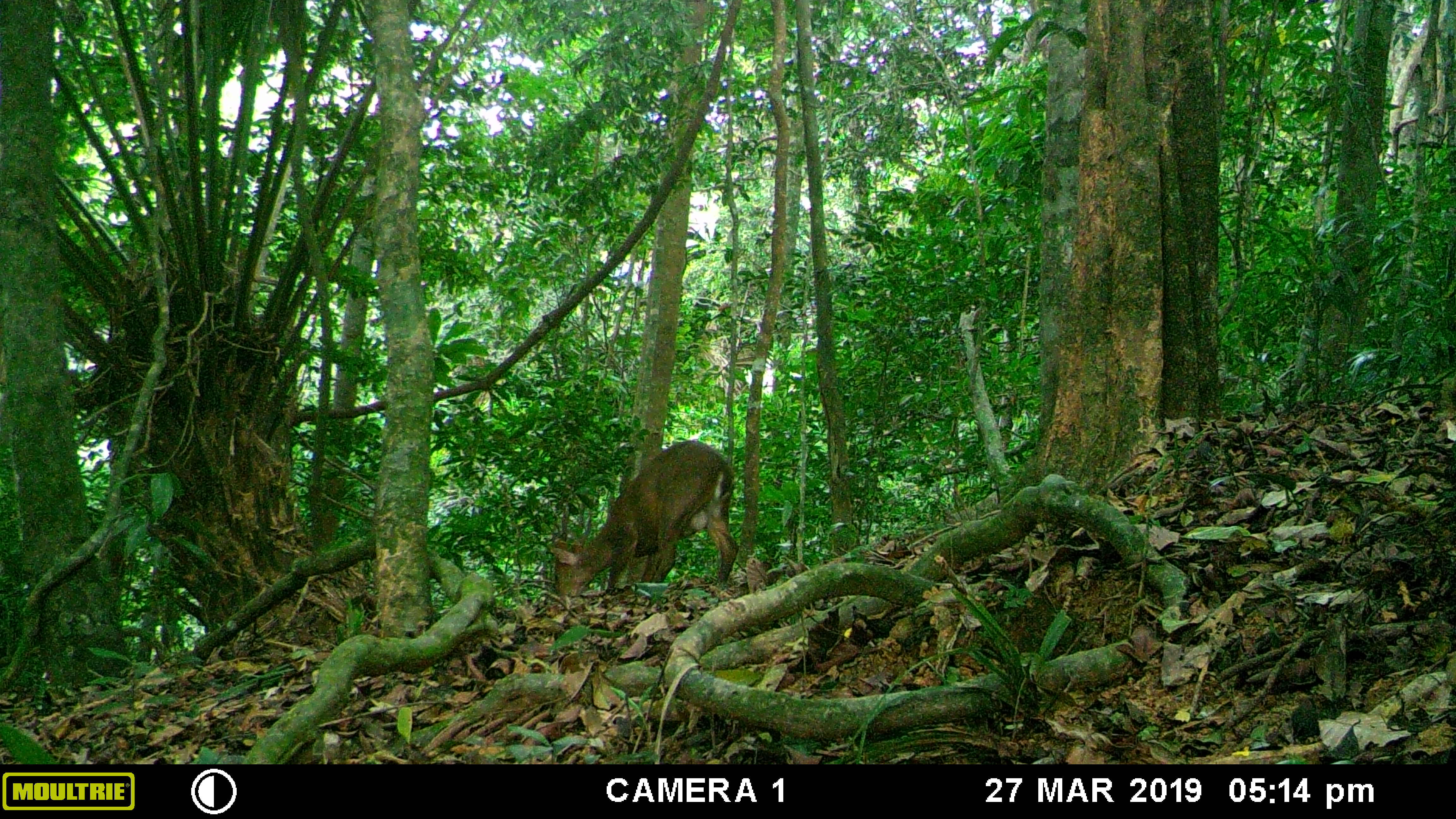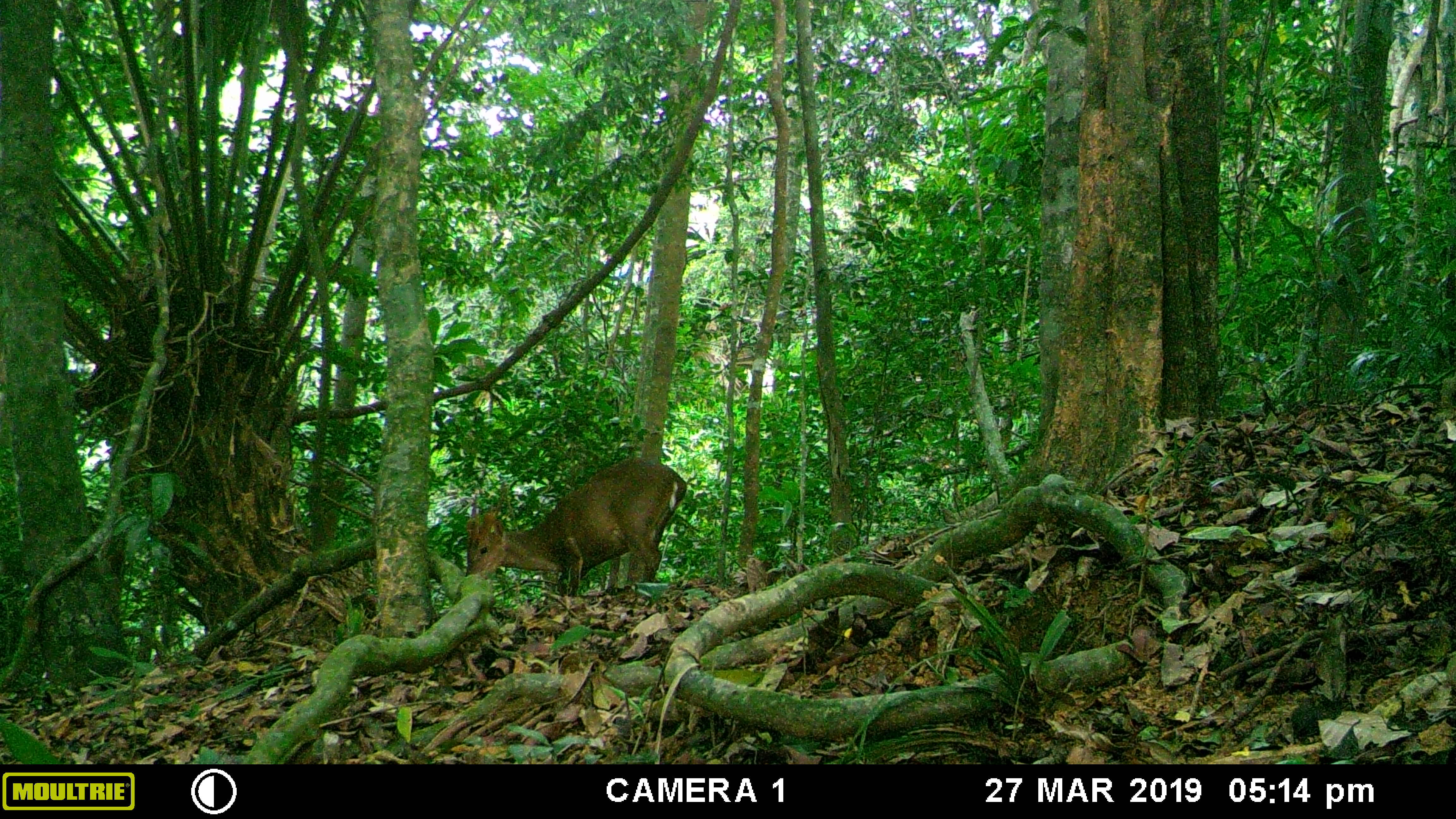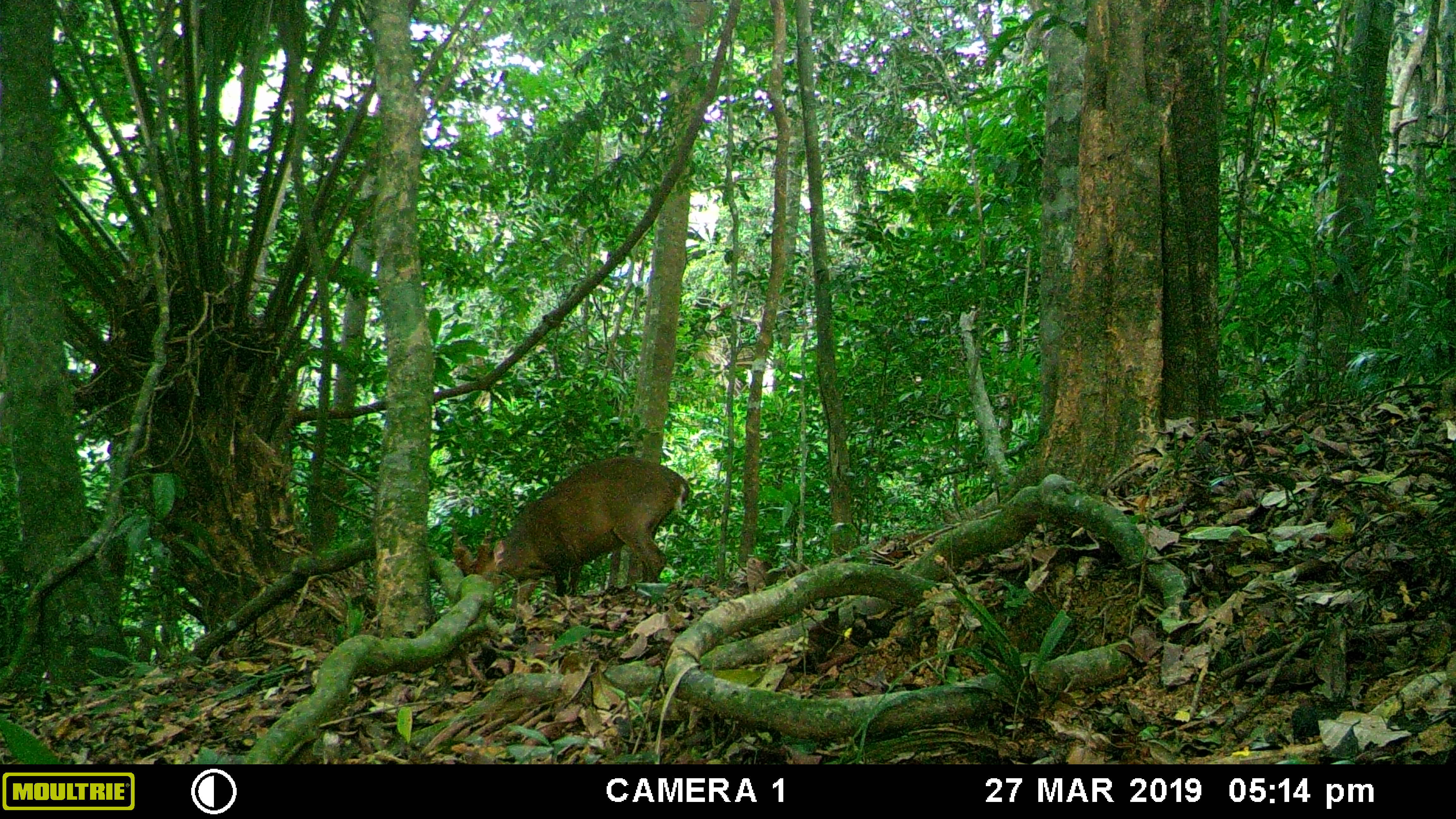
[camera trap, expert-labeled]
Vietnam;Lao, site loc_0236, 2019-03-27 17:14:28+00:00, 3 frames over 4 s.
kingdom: Animalia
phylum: Chordata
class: Mammalia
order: Artiodactyla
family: Cervidae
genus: Muntiacus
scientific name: Muntiacus vuquangensis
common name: large-antlered muntjac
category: large antlered muntjac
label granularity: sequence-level